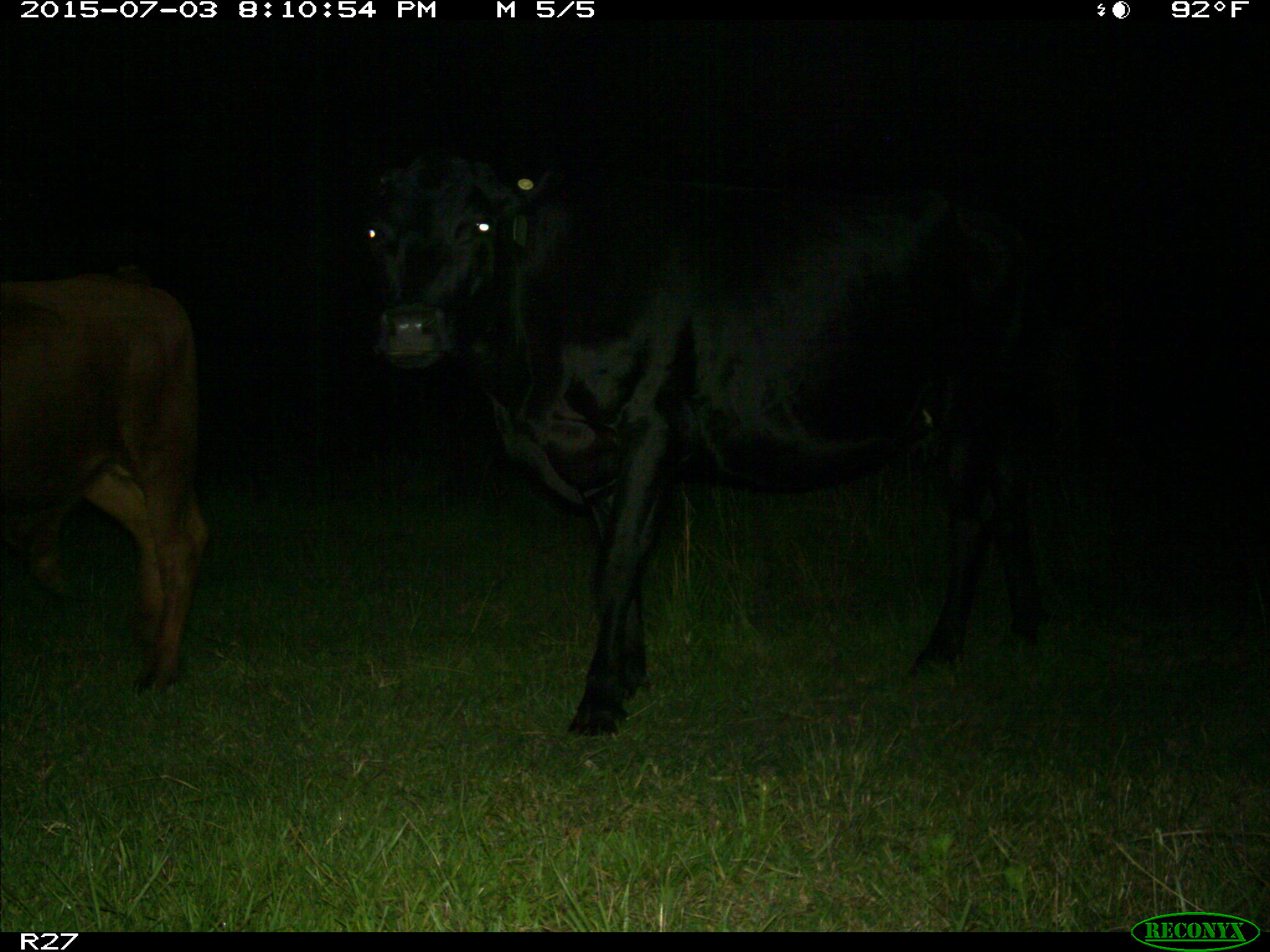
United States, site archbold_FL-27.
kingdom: Animalia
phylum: Chordata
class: Mammalia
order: Artiodactyla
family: Bovidae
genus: Bos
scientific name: Bos taurus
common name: domestic cow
Bos taurus (domestic cow).